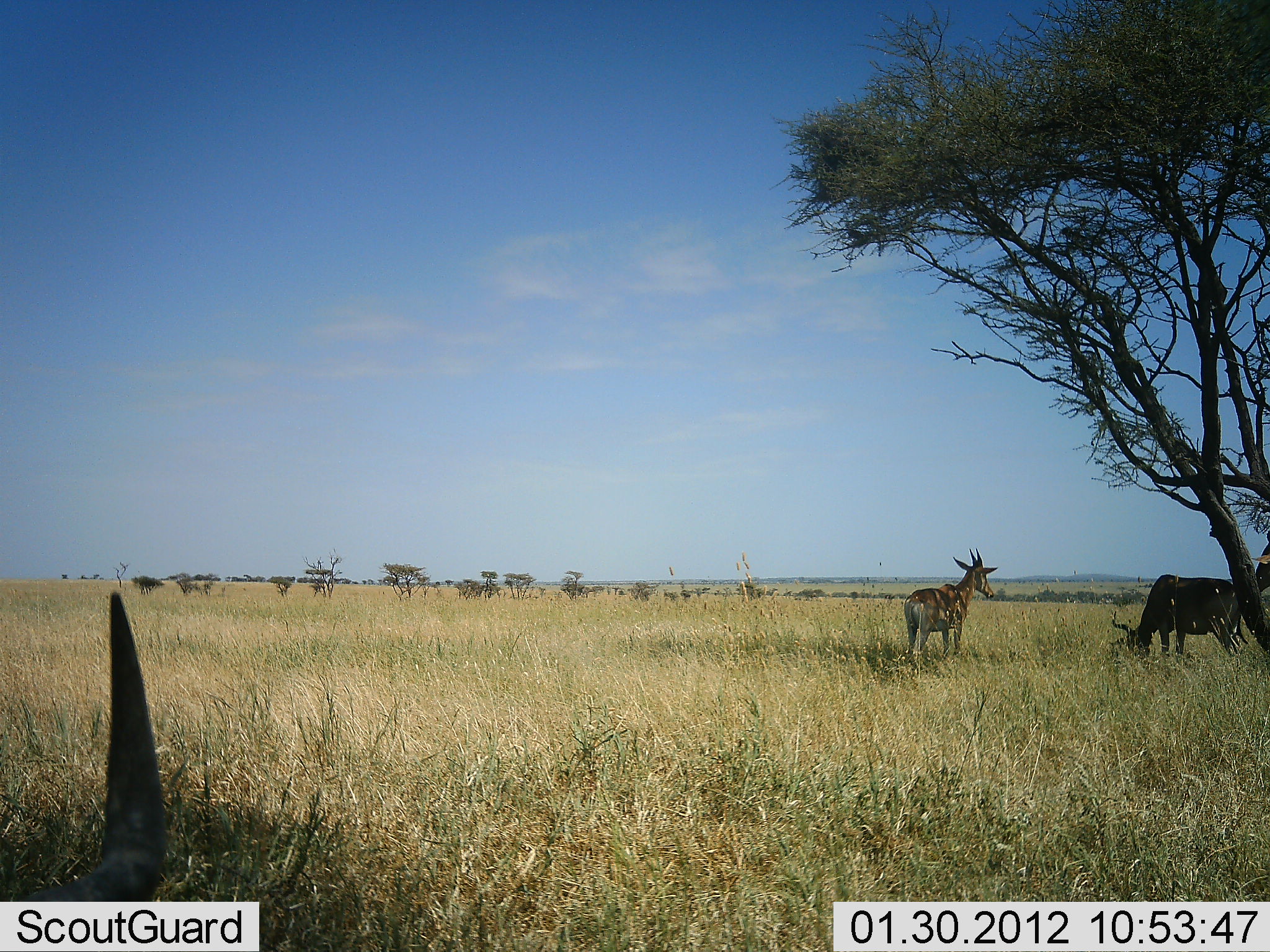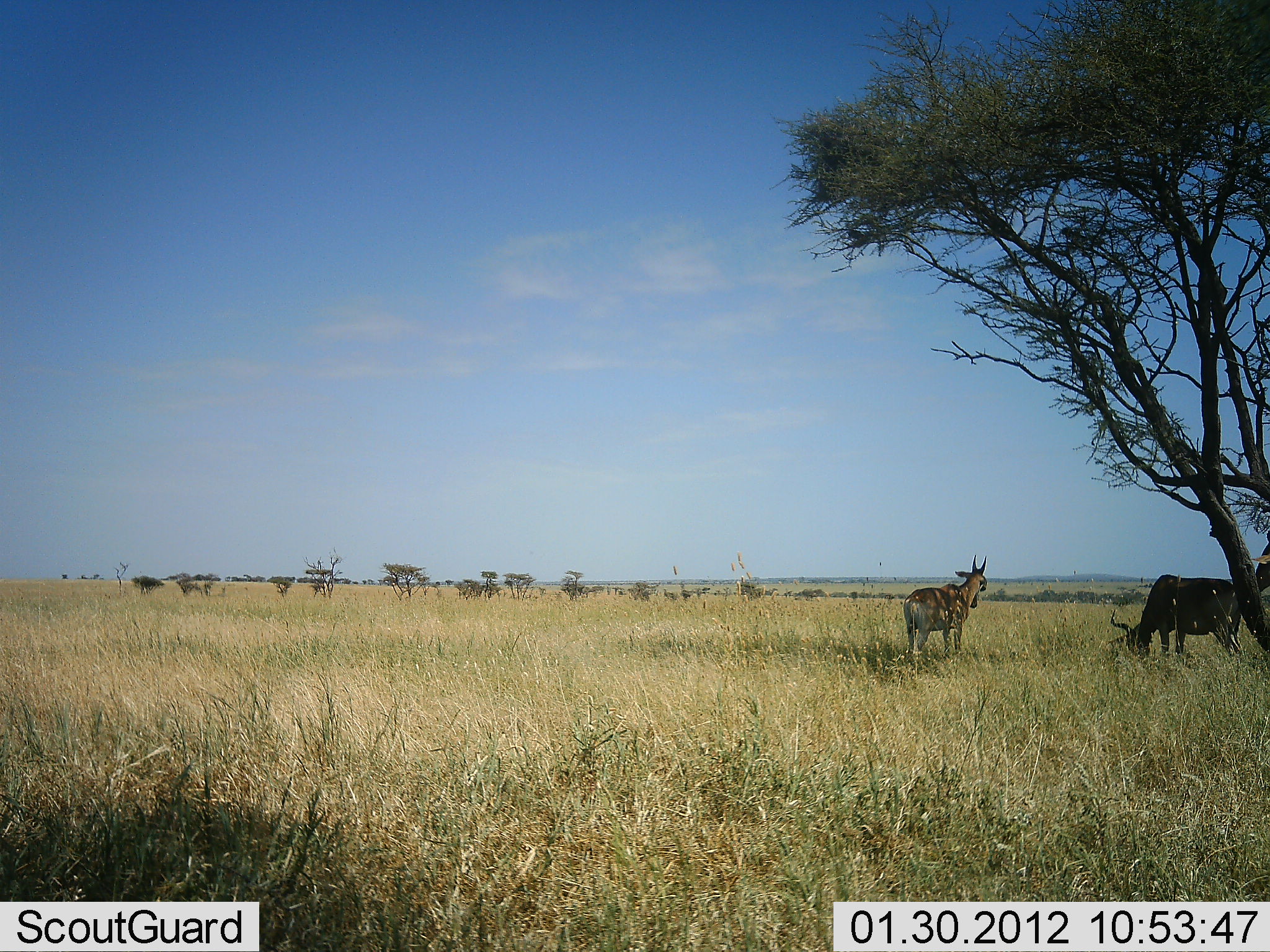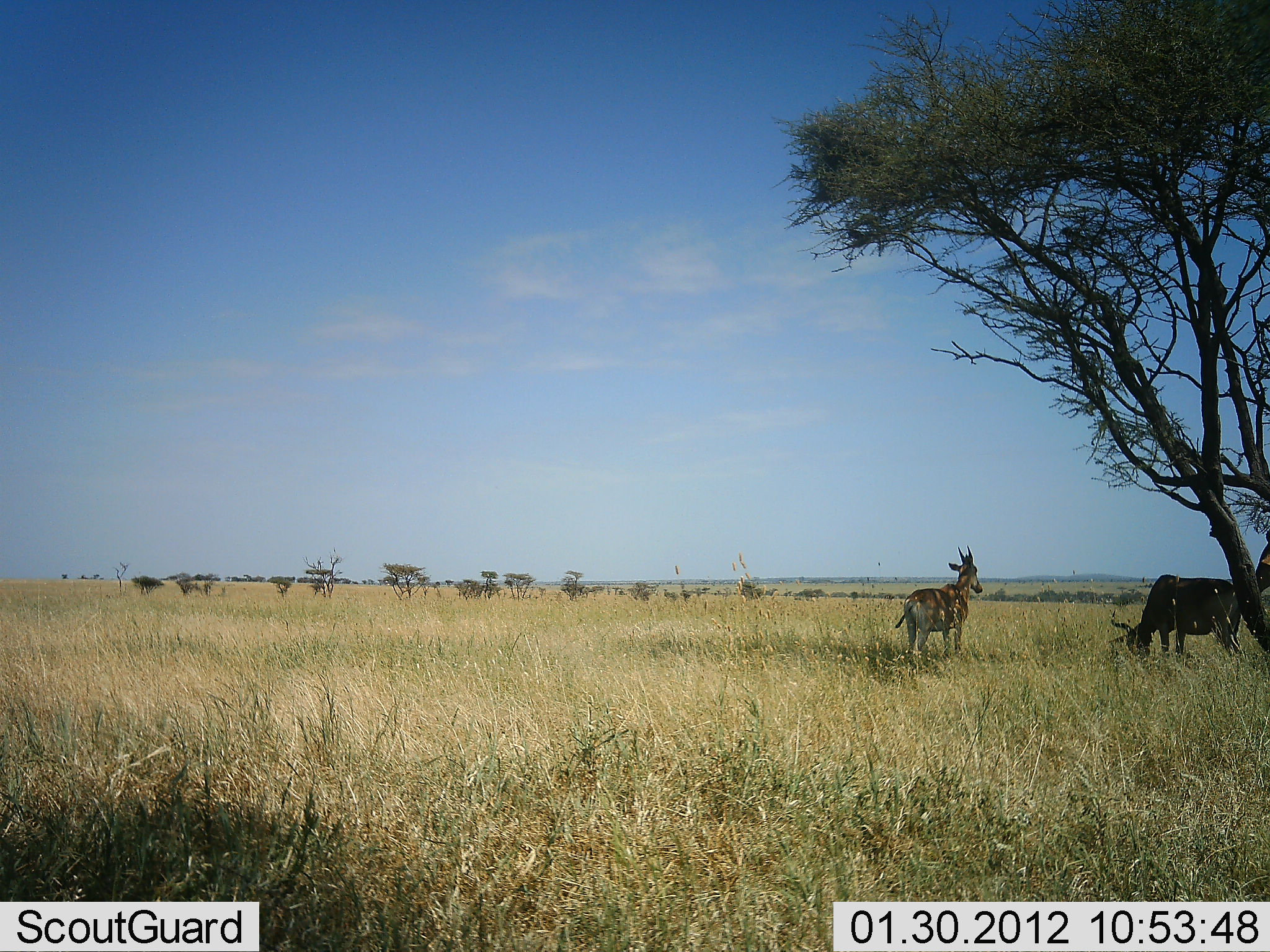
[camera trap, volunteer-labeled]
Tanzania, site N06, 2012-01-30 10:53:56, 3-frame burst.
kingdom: Animalia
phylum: Chordata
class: Mammalia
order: Artiodactyla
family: Bovidae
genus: Alcelaphus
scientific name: Alcelaphus buselaphus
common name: hartebeest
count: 3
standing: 93%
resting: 21%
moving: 7%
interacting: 0%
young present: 14%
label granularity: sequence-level